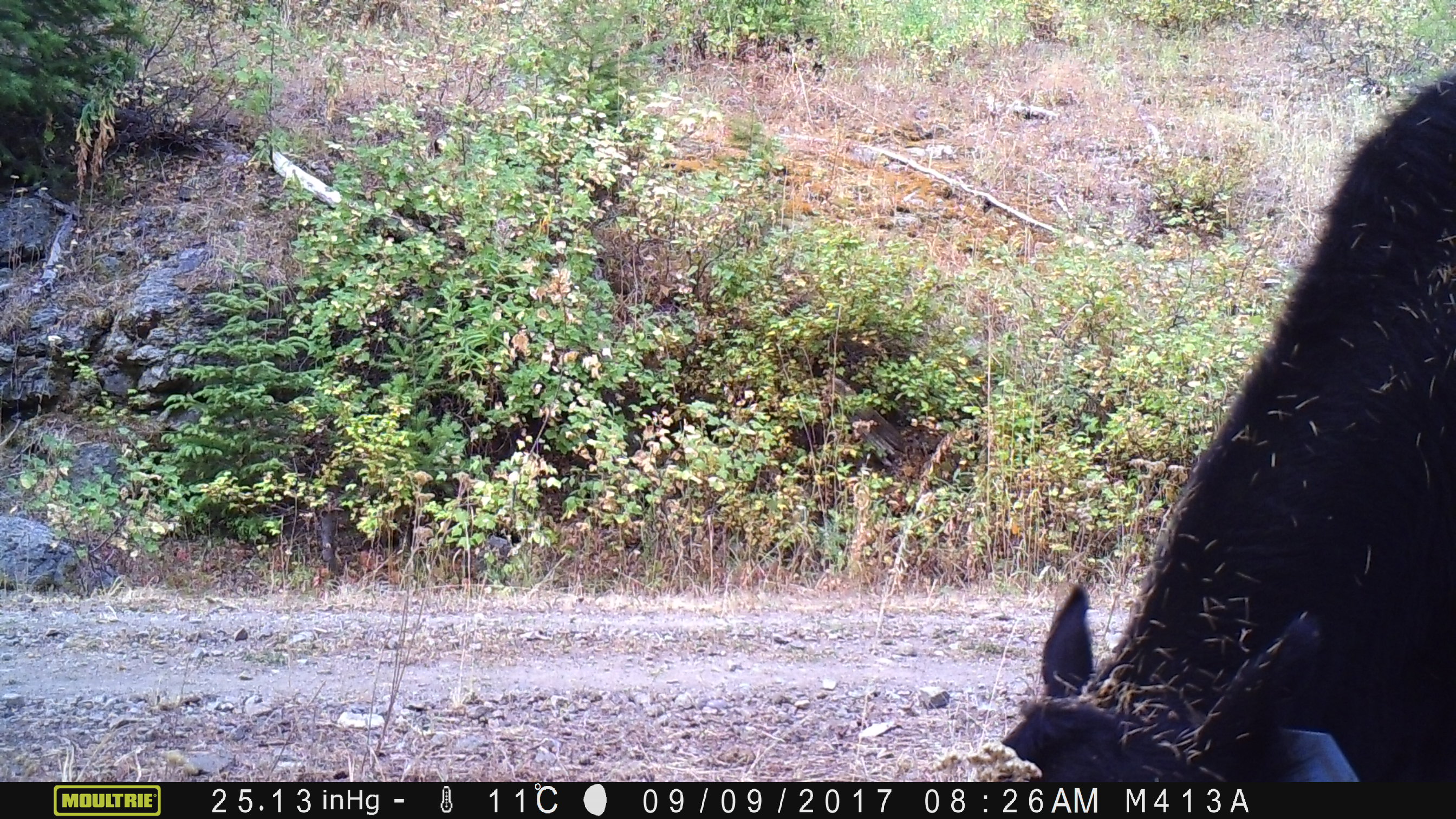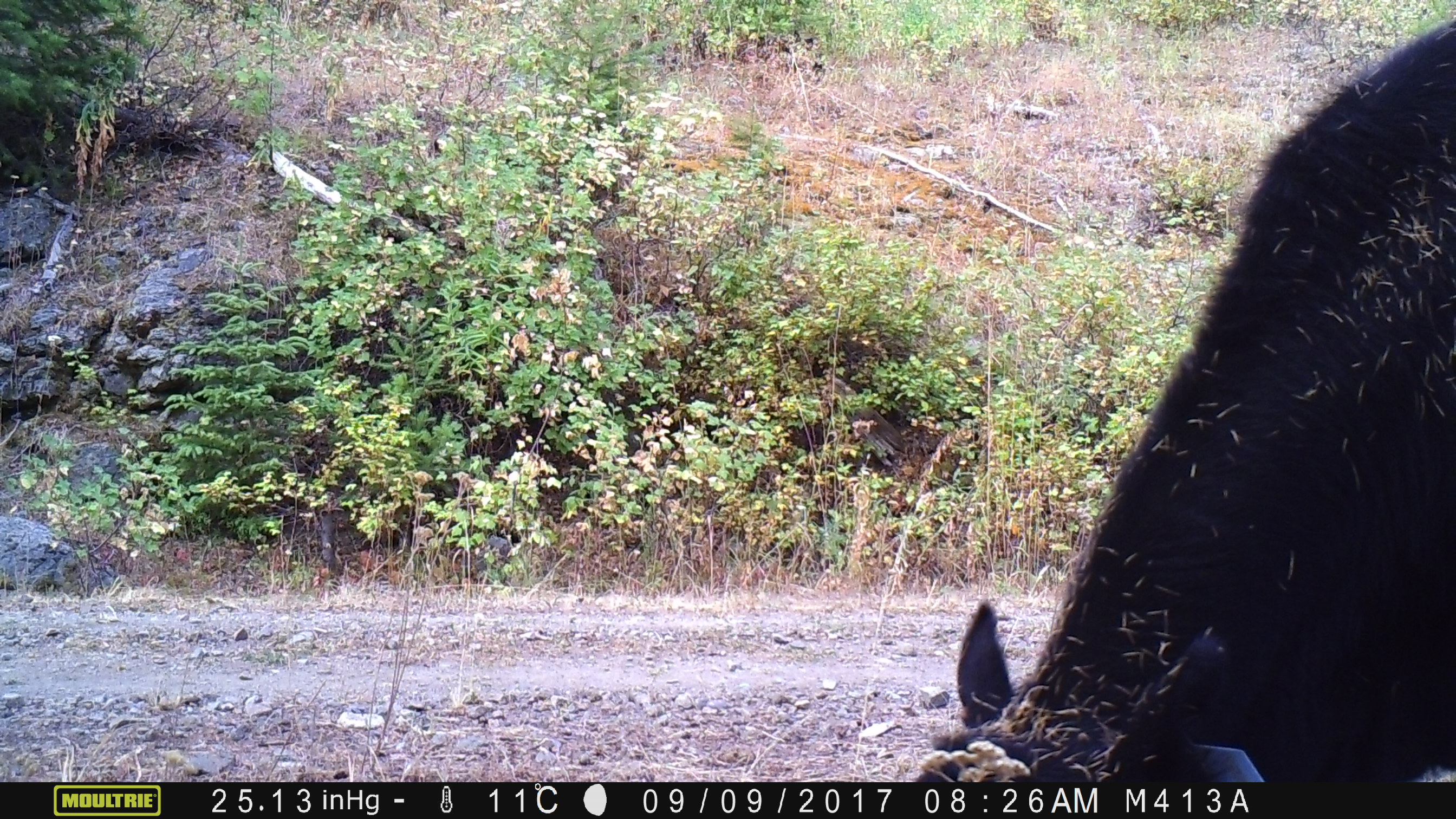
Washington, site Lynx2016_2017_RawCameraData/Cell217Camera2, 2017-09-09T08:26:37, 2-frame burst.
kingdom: Animalia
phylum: Chordata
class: Mammalia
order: Artiodactyla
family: Bovidae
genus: Bos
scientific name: Bos taurus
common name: domestic cattle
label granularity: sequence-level